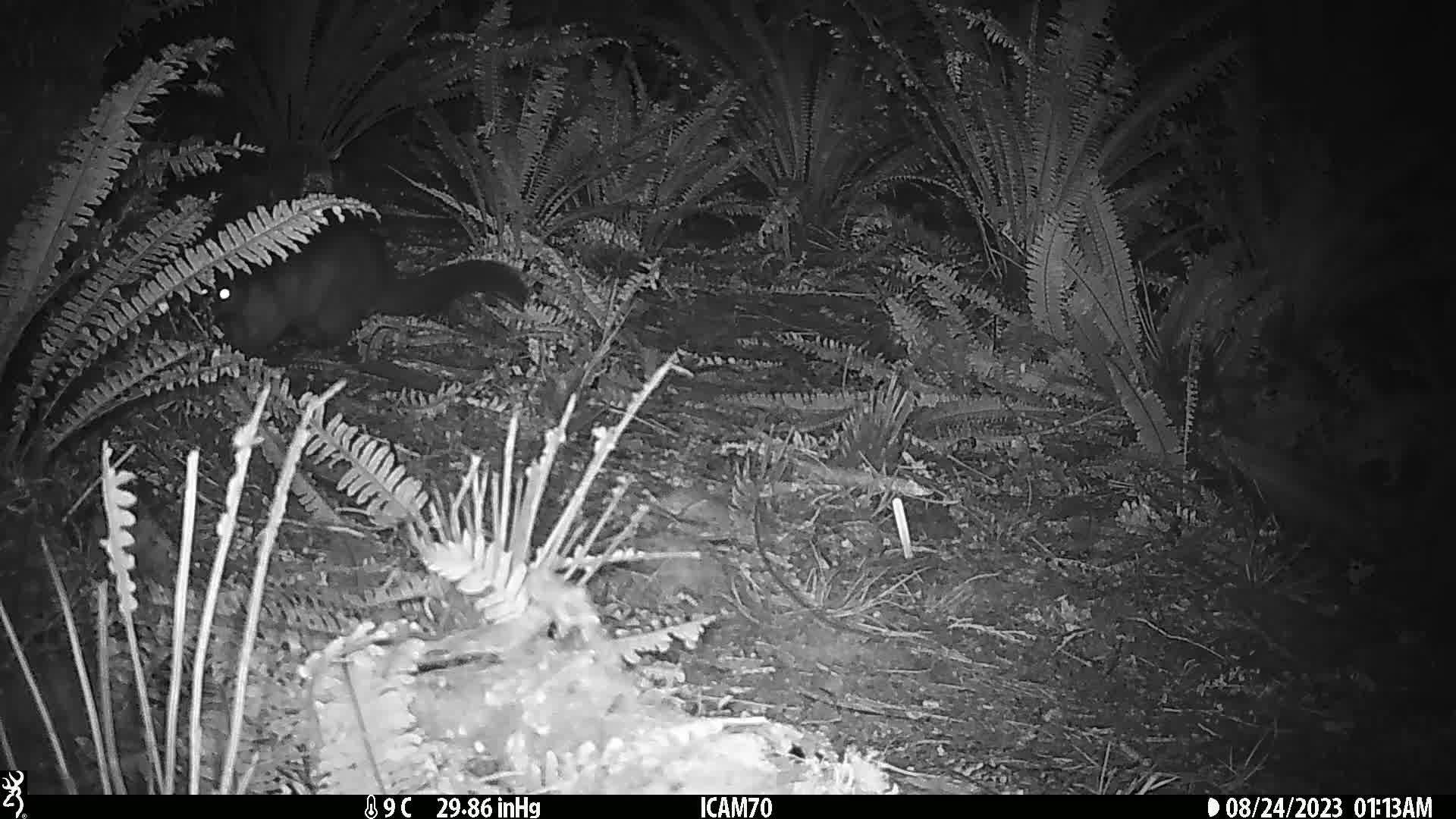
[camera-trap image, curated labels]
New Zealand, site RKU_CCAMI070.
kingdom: Animalia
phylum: Chordata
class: Mammalia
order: Diprotodontia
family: Phalangeridae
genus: Trichosurus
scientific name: Trichosurus vulpecula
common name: common brushtail possum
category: possum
Possum (common brushtail possum) (Trichosurus vulpecula).